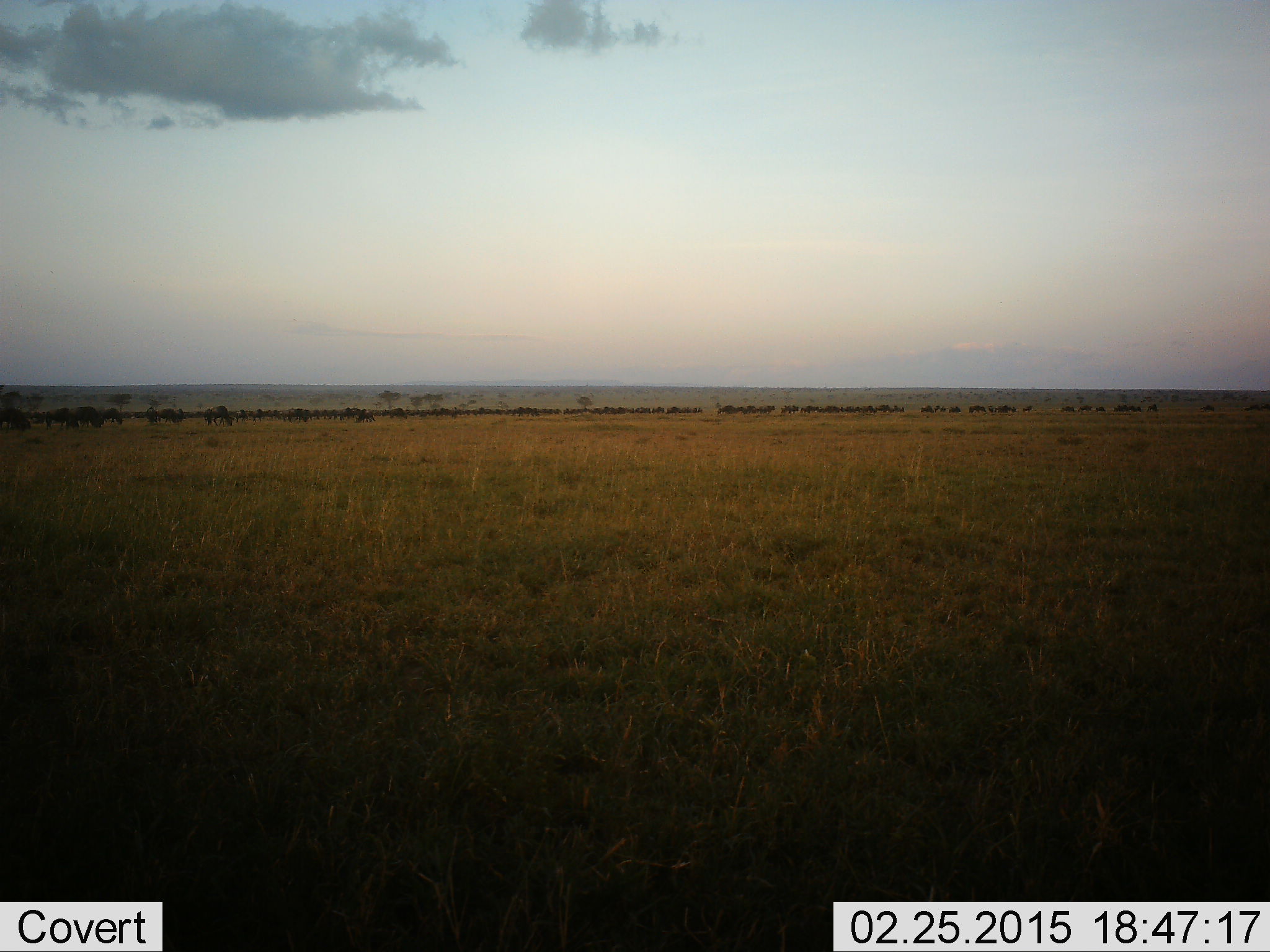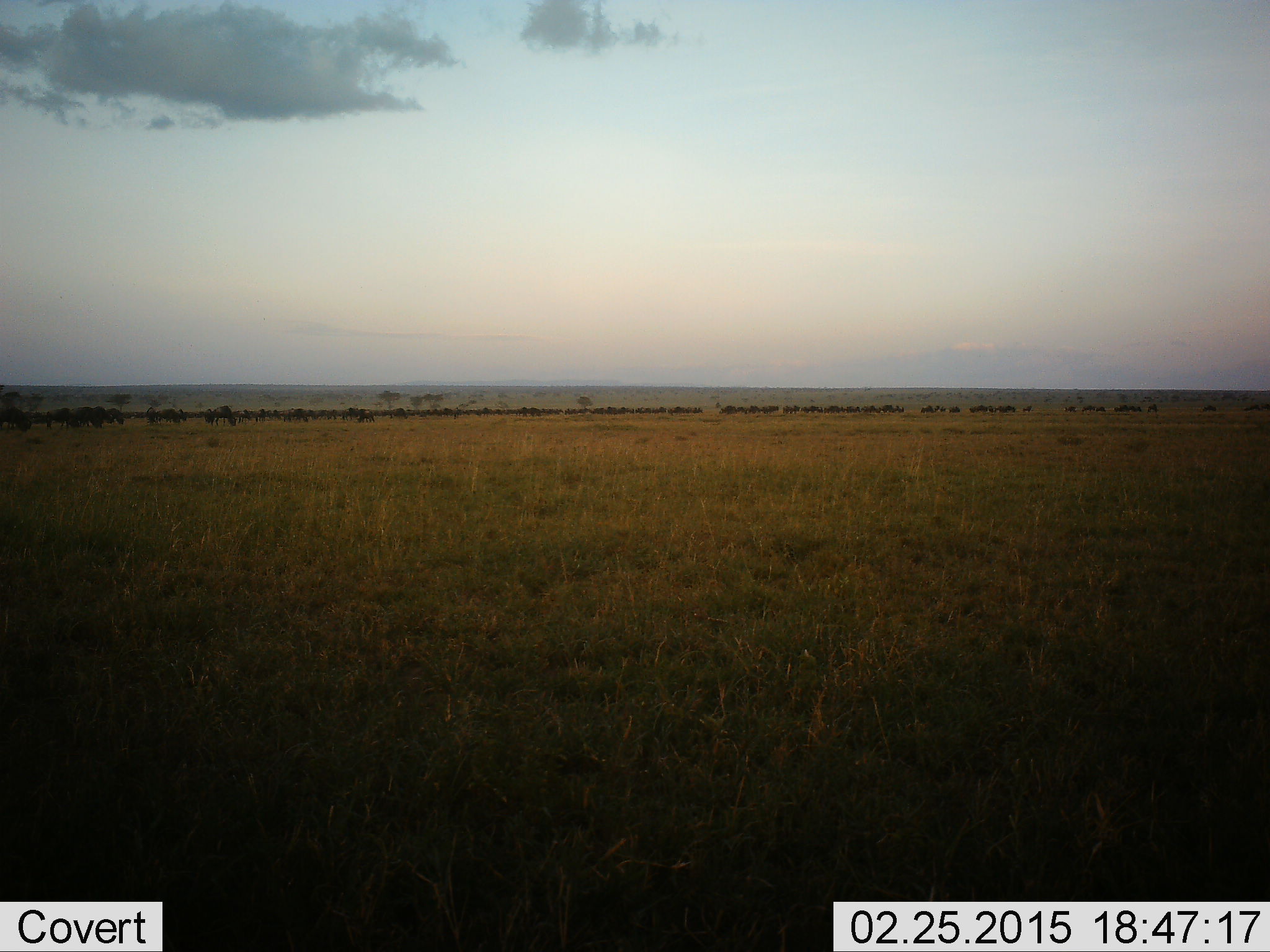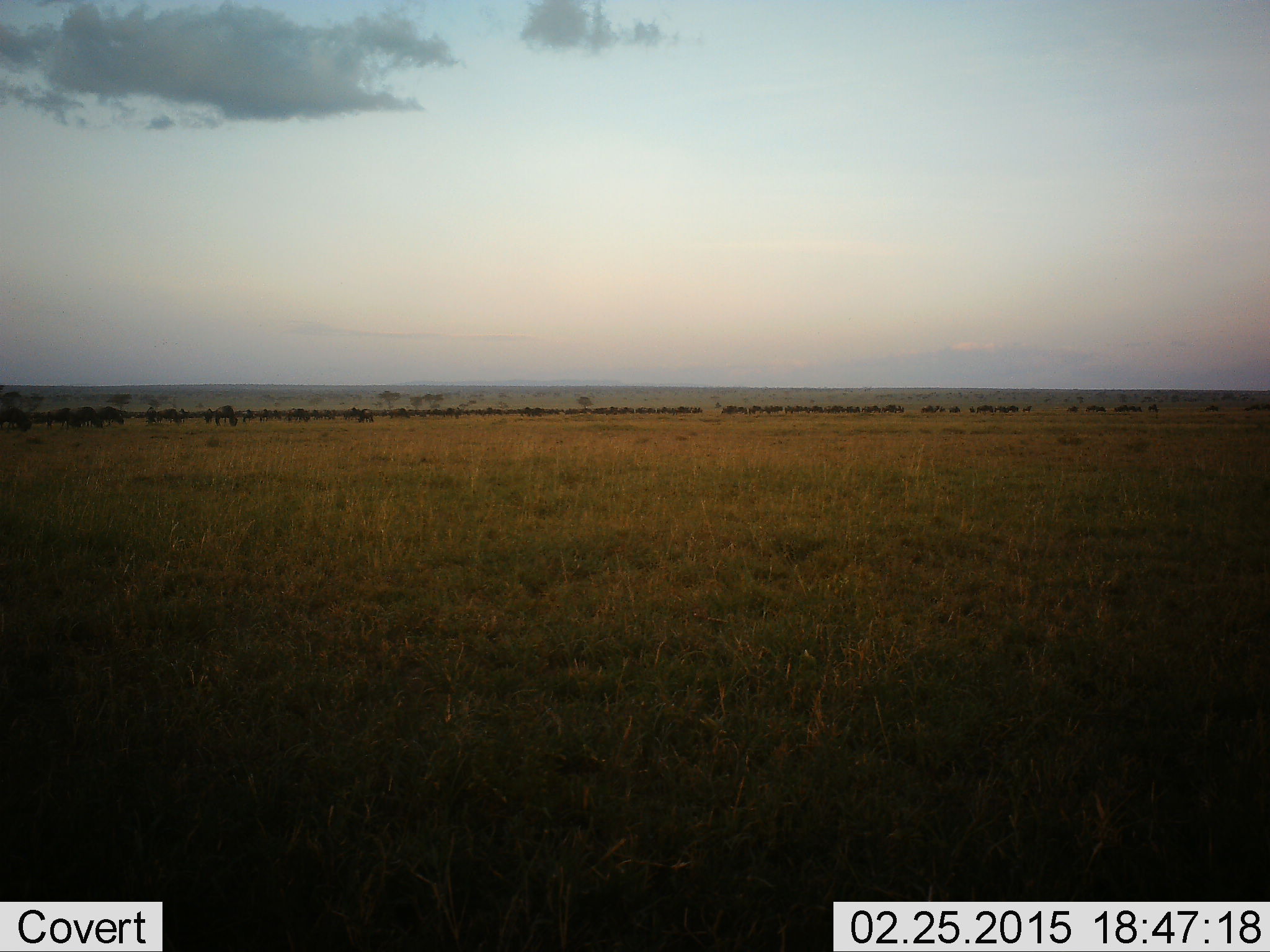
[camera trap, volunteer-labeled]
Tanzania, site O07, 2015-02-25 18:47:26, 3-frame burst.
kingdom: Animalia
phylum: Chordata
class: Mammalia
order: Artiodactyla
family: Bovidae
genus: Connochaetes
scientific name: Connochaetes taurinus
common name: blue wildebeest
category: wildebeest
Wildebeest (blue wildebeest) (Connochaetes taurinus), count 51+. Behavior (volunteer vote fractions): standing 40%, resting 20%, moving 90%, interacting 20%. Young present (vote fraction): 10%. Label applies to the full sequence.